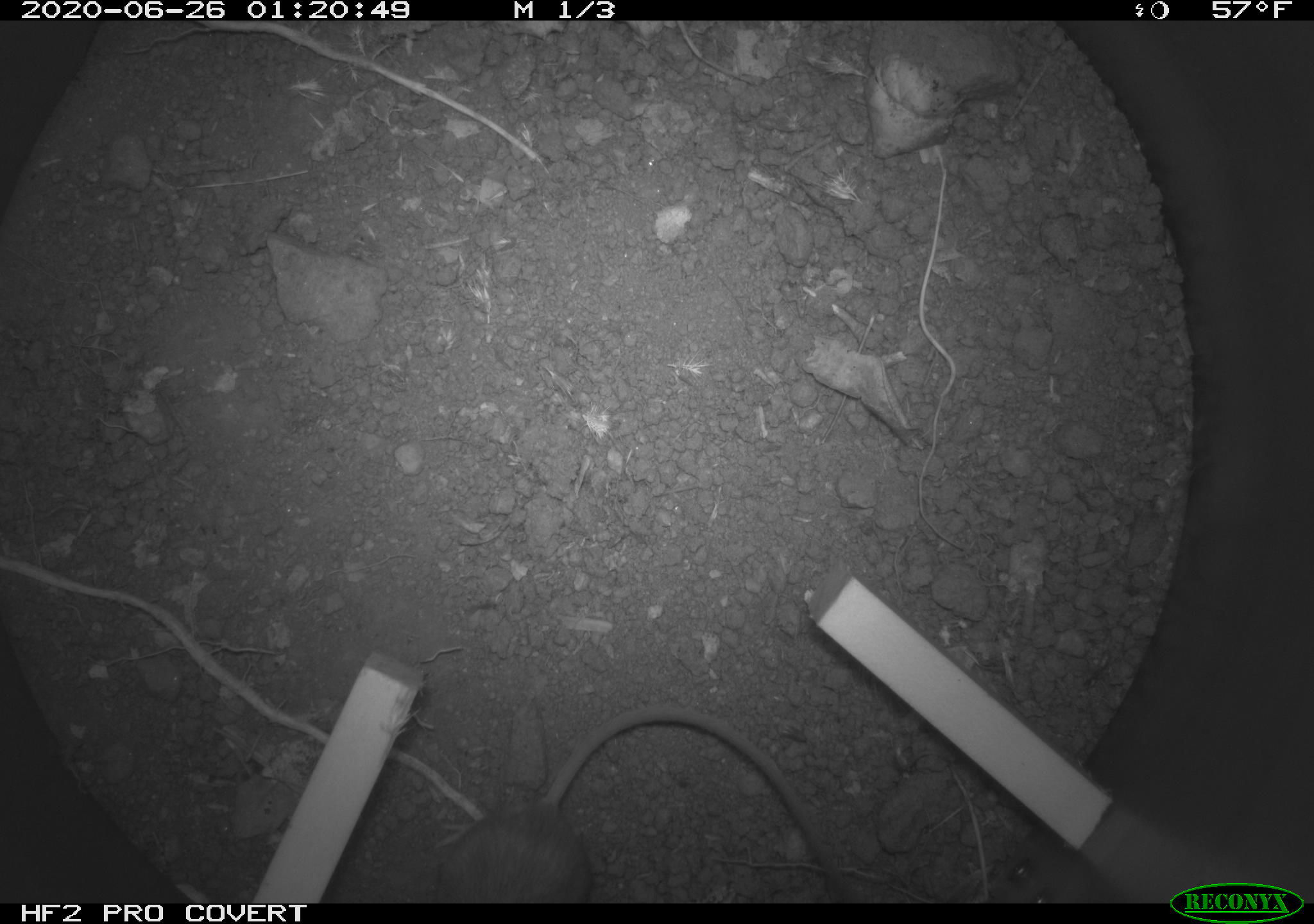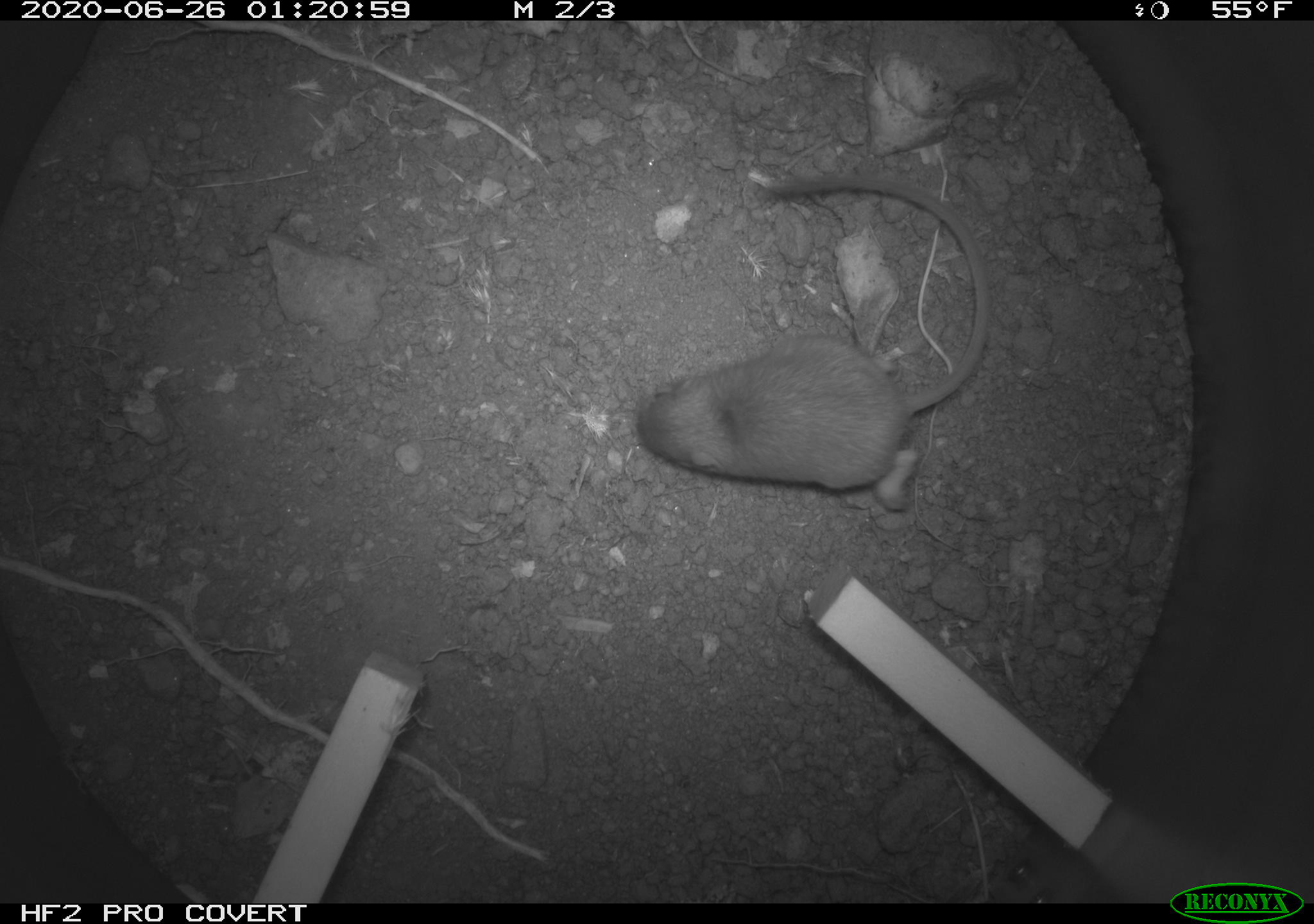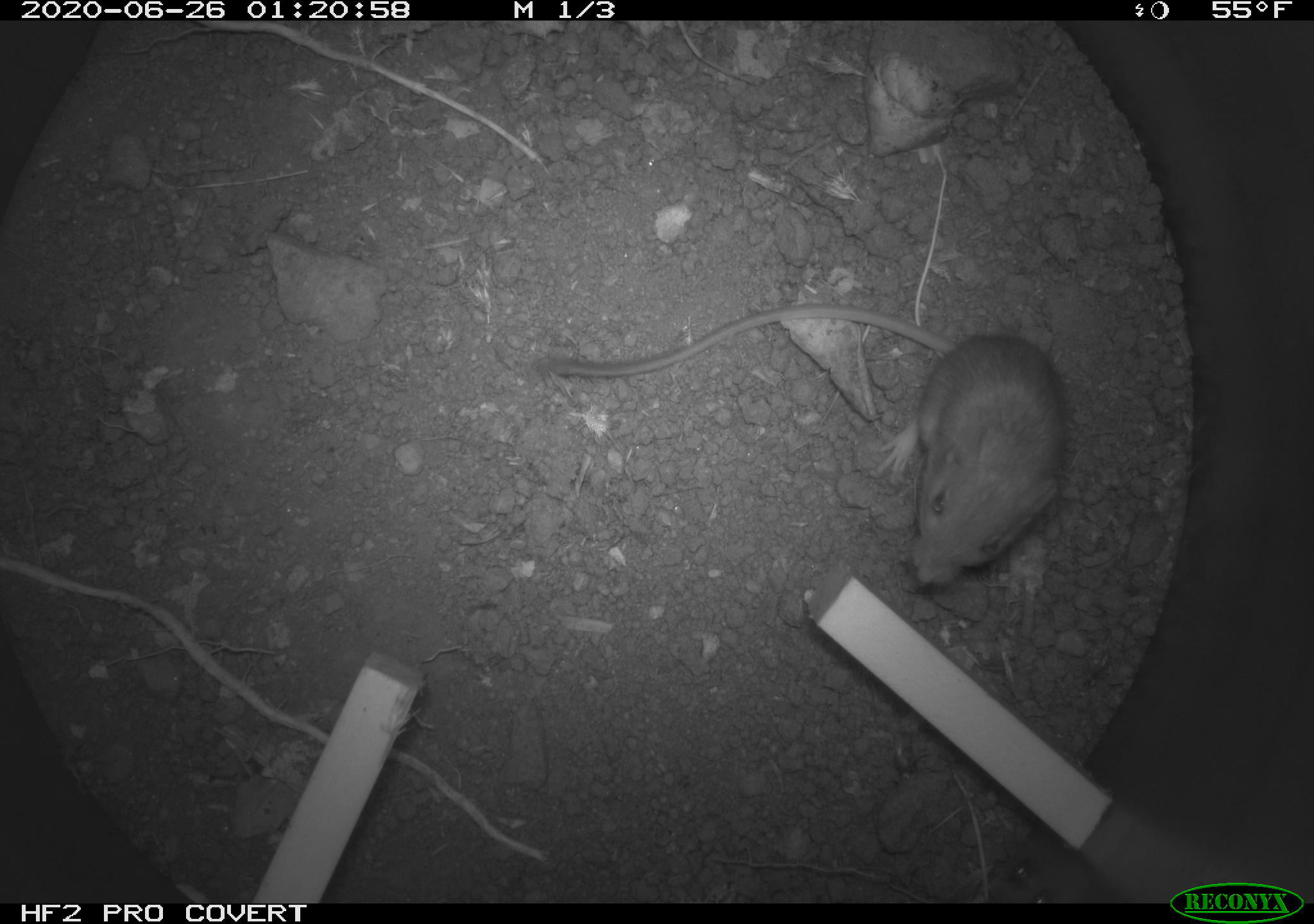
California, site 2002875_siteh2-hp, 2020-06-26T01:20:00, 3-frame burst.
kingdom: Animalia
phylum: Chordata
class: Mammalia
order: Rodentia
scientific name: Rodentia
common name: rodent